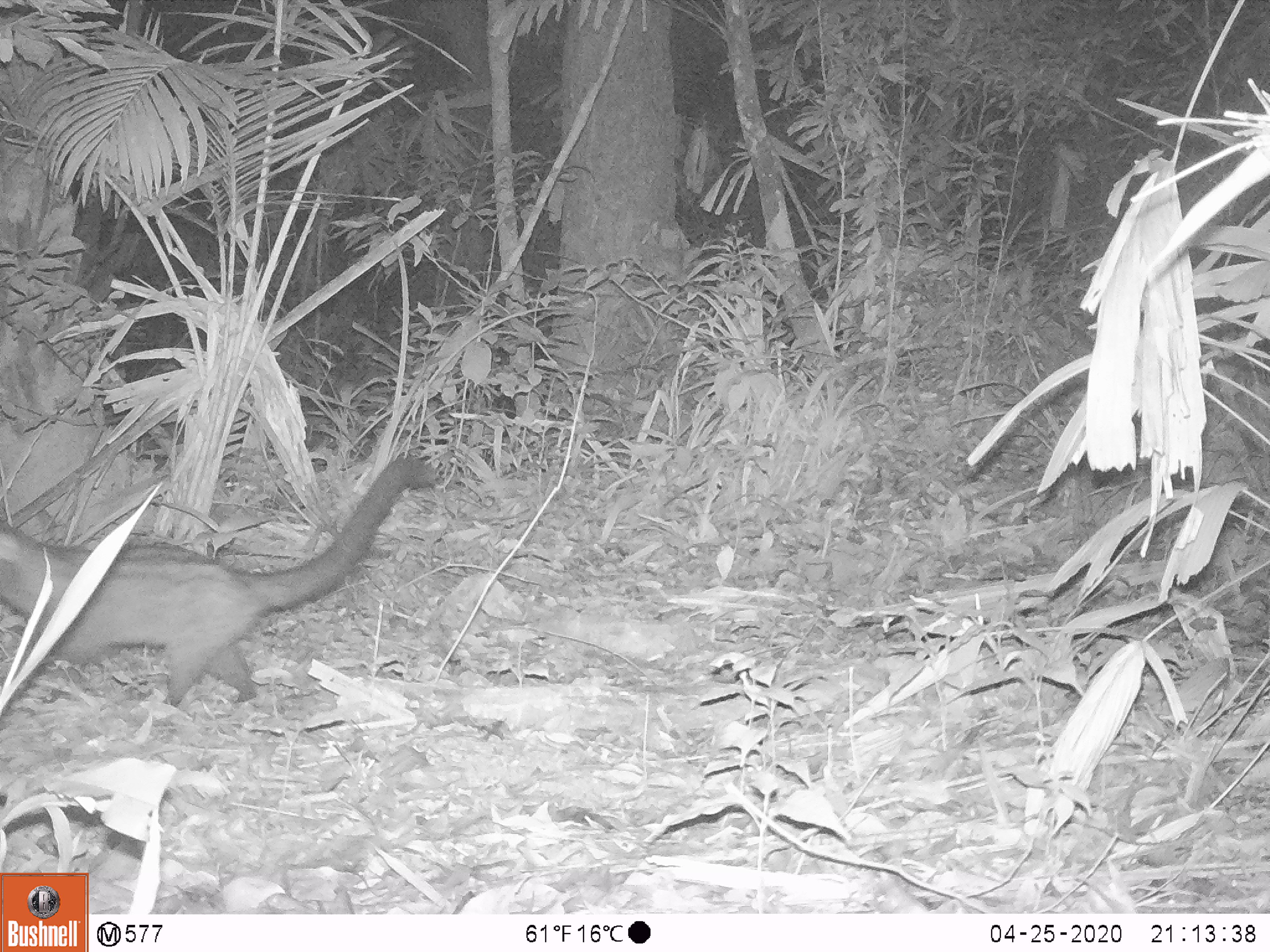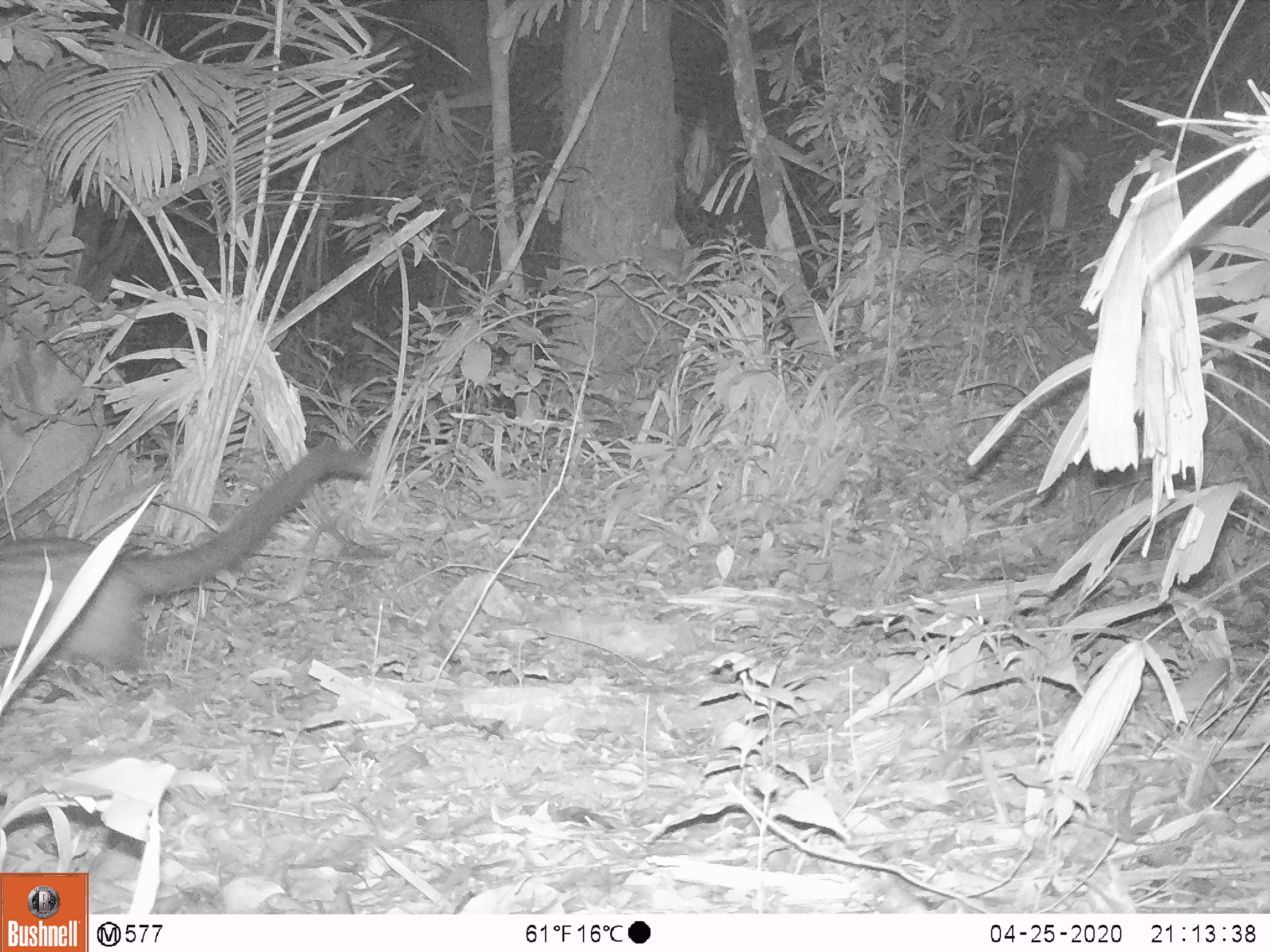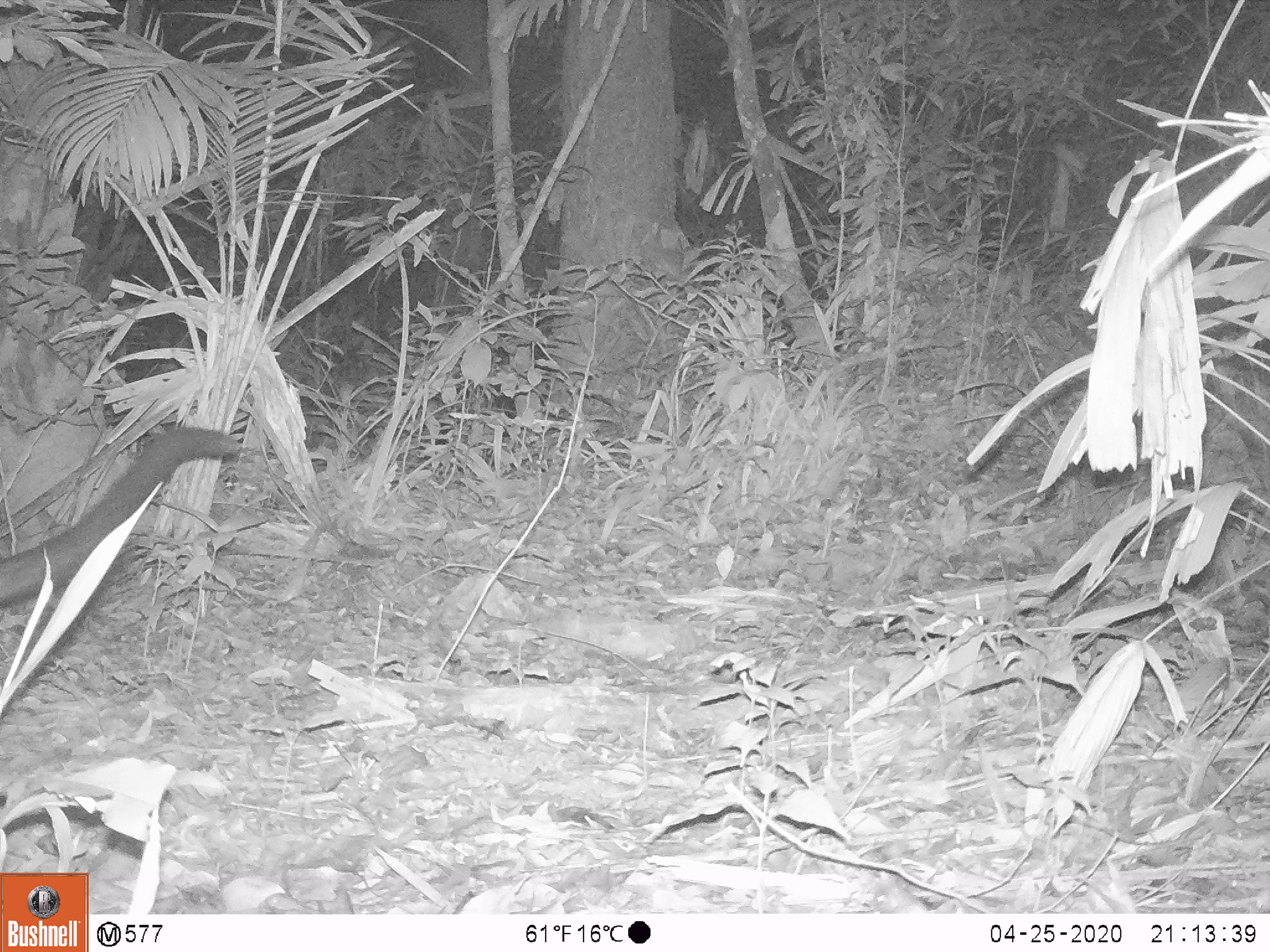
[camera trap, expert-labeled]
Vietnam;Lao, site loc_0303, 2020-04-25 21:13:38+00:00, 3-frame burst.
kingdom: Animalia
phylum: Chordata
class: Mammalia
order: Carnivora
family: Viverridae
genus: Paradoxurus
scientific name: Paradoxurus hermaphroditus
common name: common palm civet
Common palm civet (Paradoxurus hermaphroditus). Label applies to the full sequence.